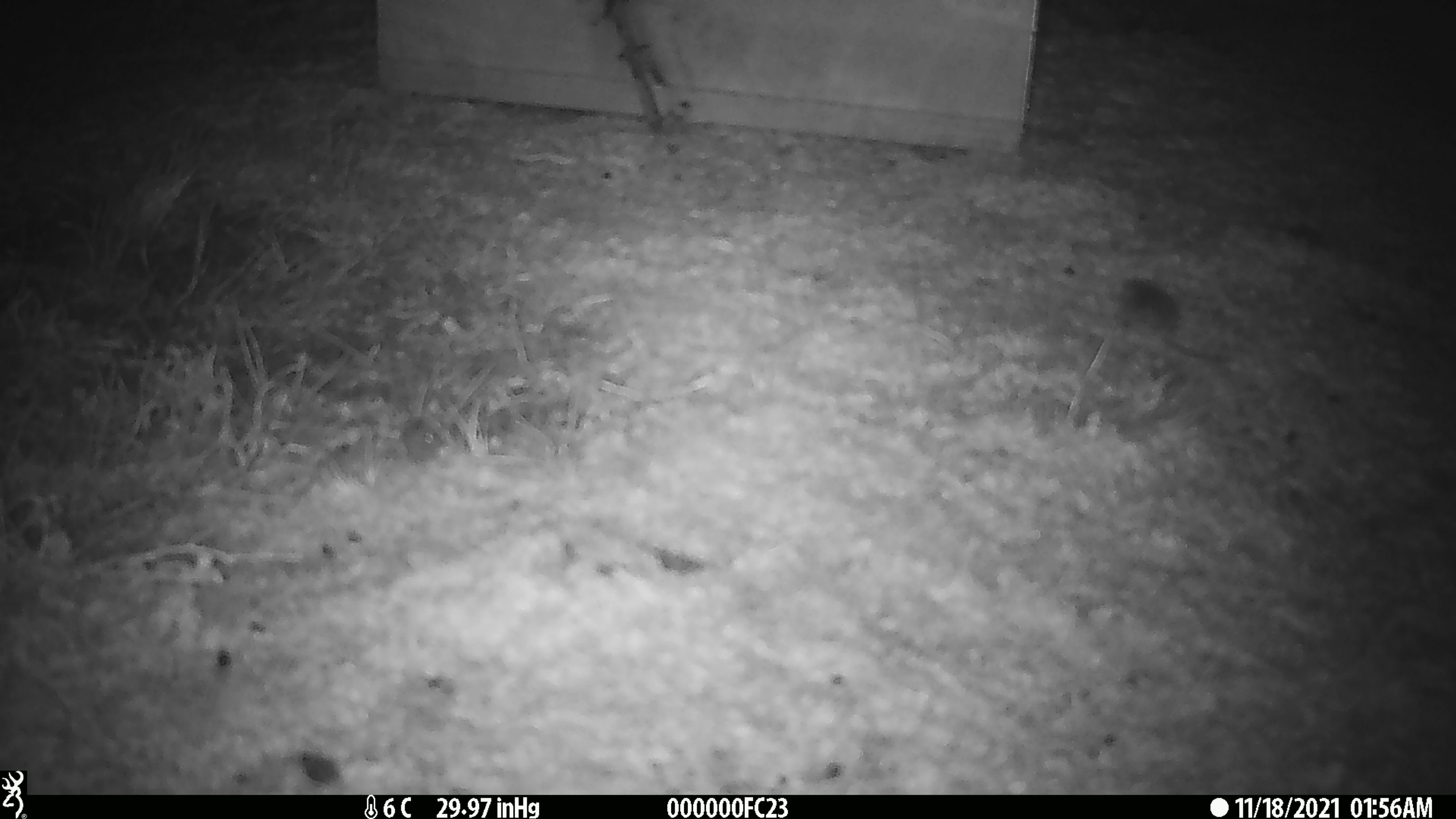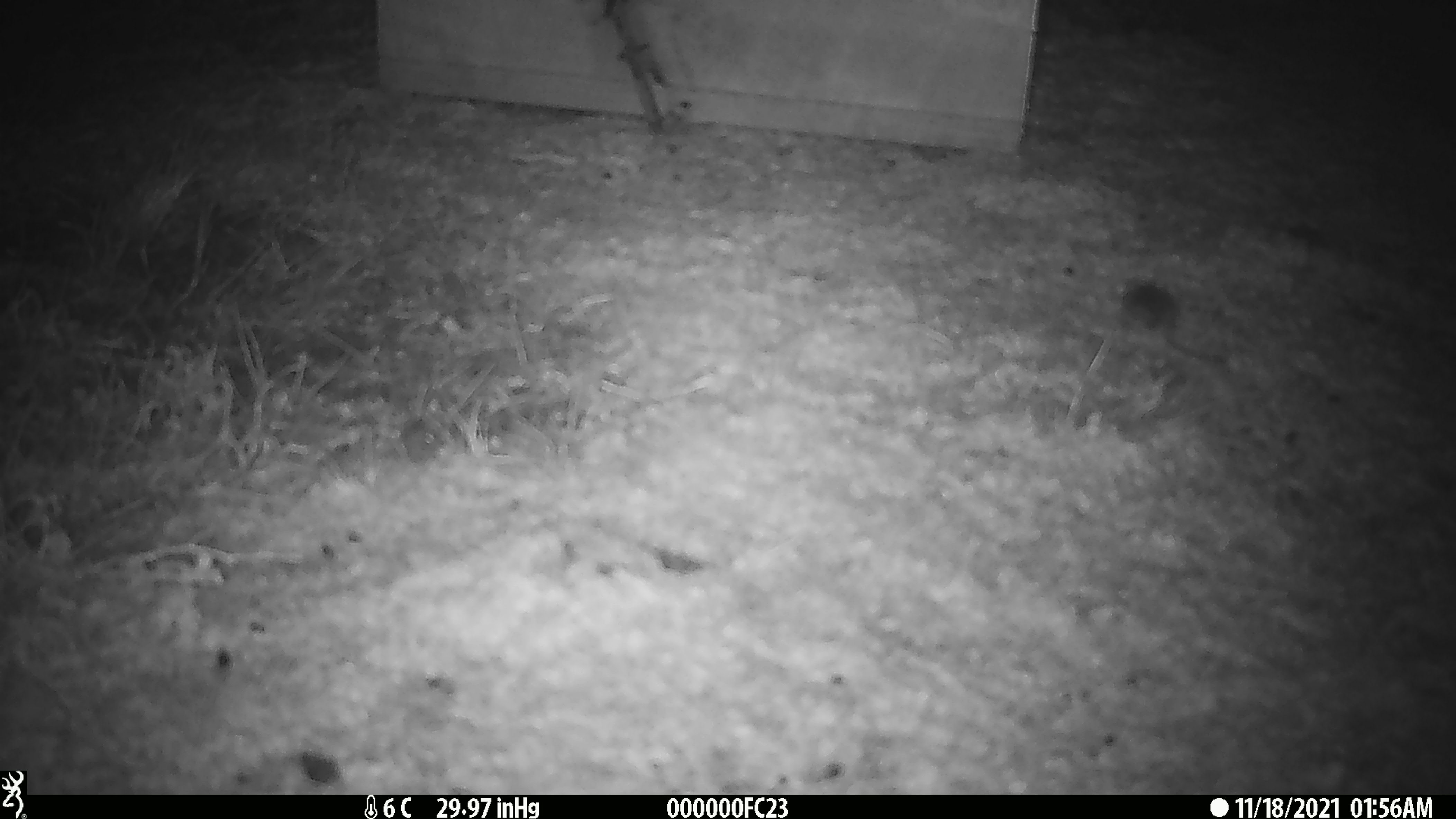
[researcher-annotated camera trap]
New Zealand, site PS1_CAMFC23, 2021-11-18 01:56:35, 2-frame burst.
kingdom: Animalia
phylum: Chordata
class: Mammalia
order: Rodentia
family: Muridae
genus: Mus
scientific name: Mus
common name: mouse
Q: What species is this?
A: Mouse (Mus).